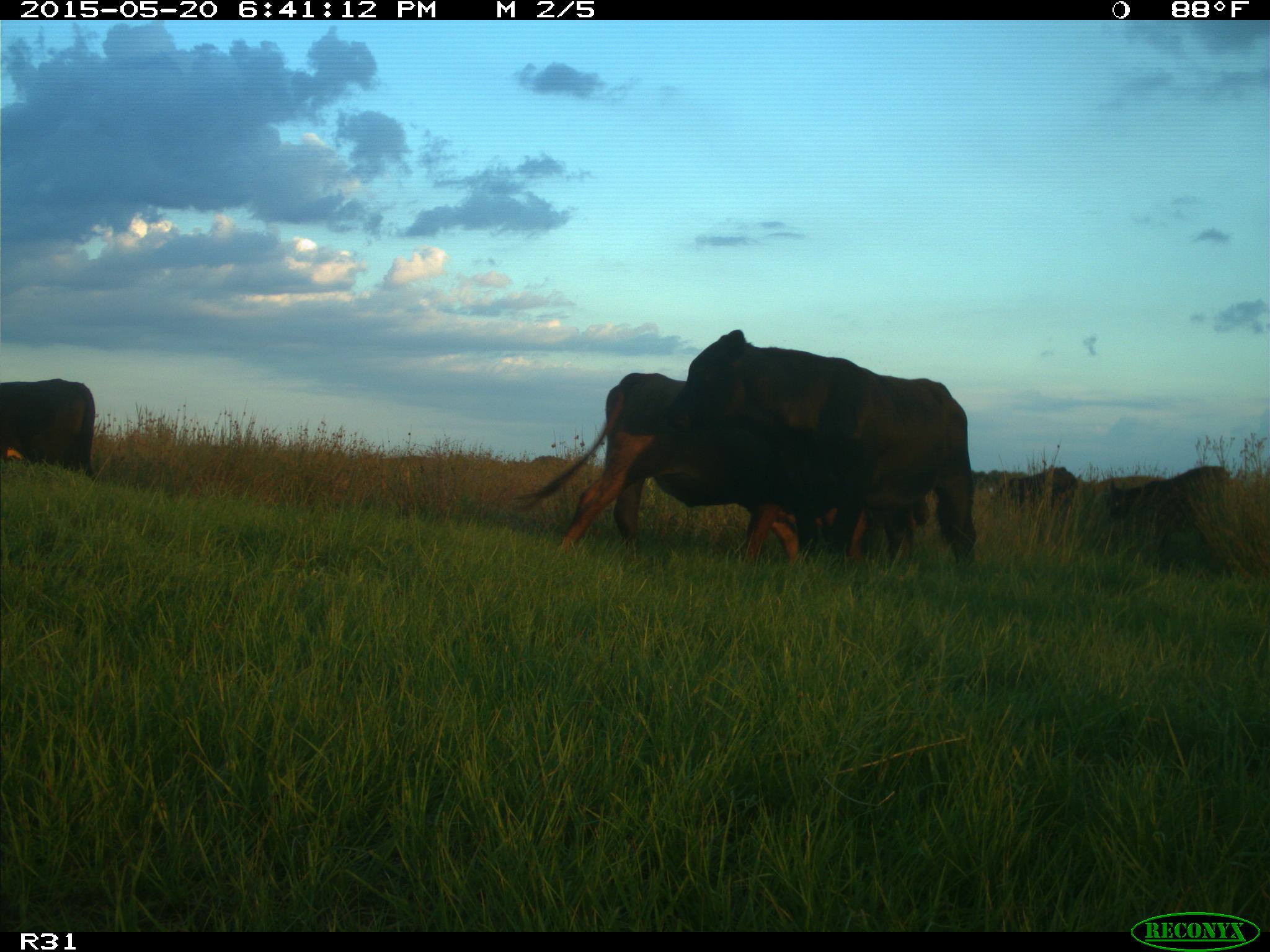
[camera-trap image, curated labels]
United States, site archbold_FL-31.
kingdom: Animalia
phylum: Chordata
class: Mammalia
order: Artiodactyla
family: Bovidae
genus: Bos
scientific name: Bos taurus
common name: domestic cow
Bos taurus (domestic cow).